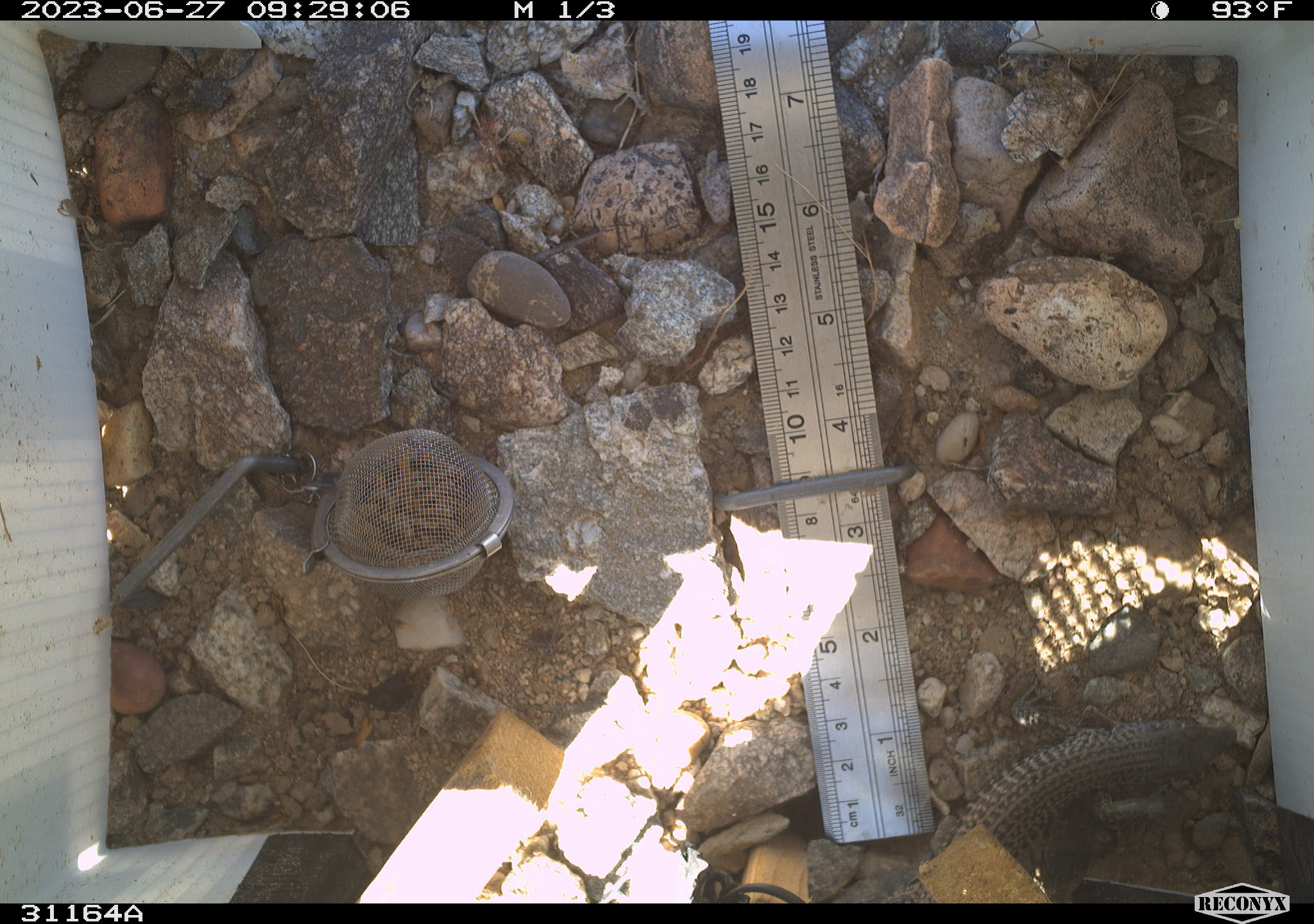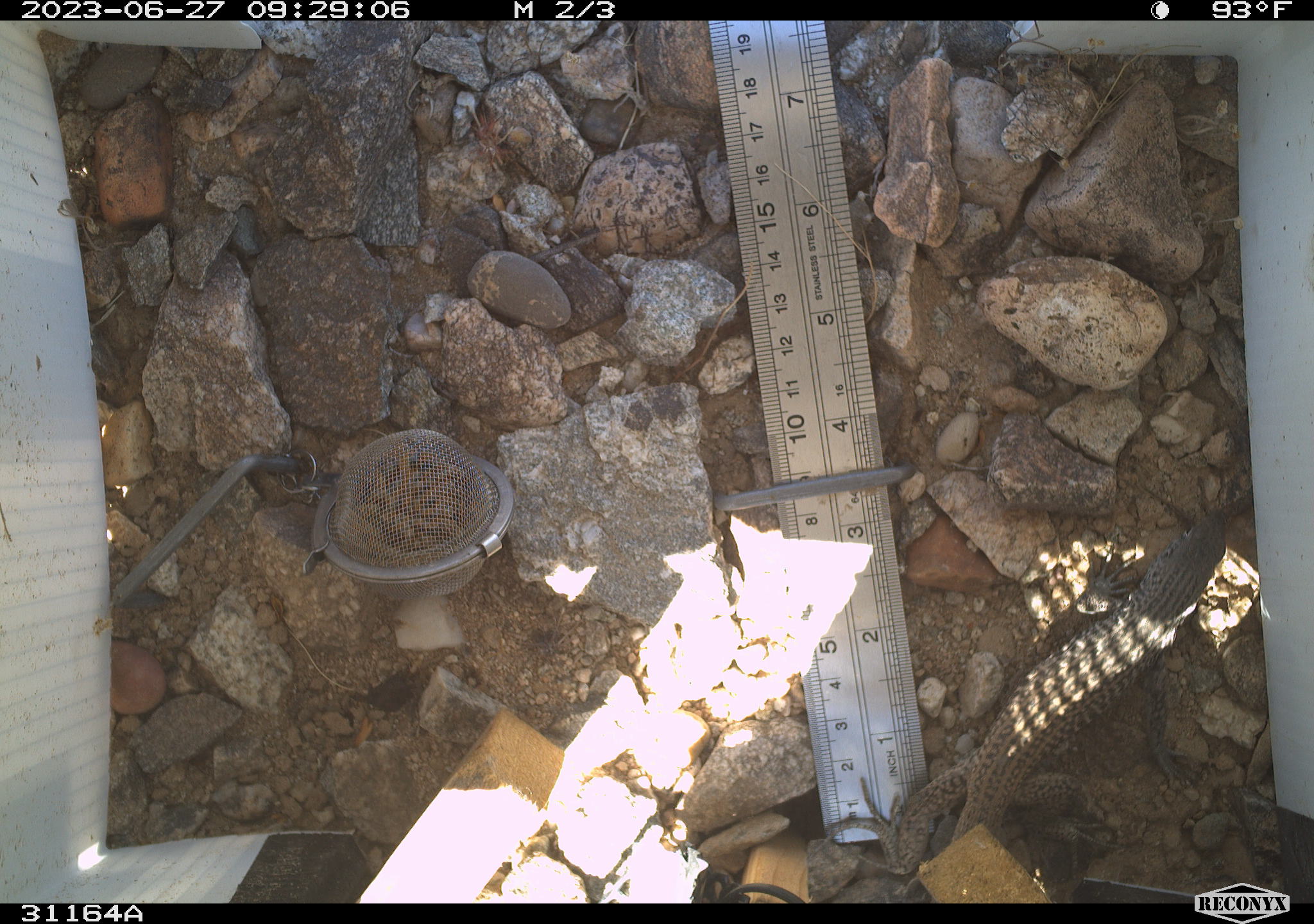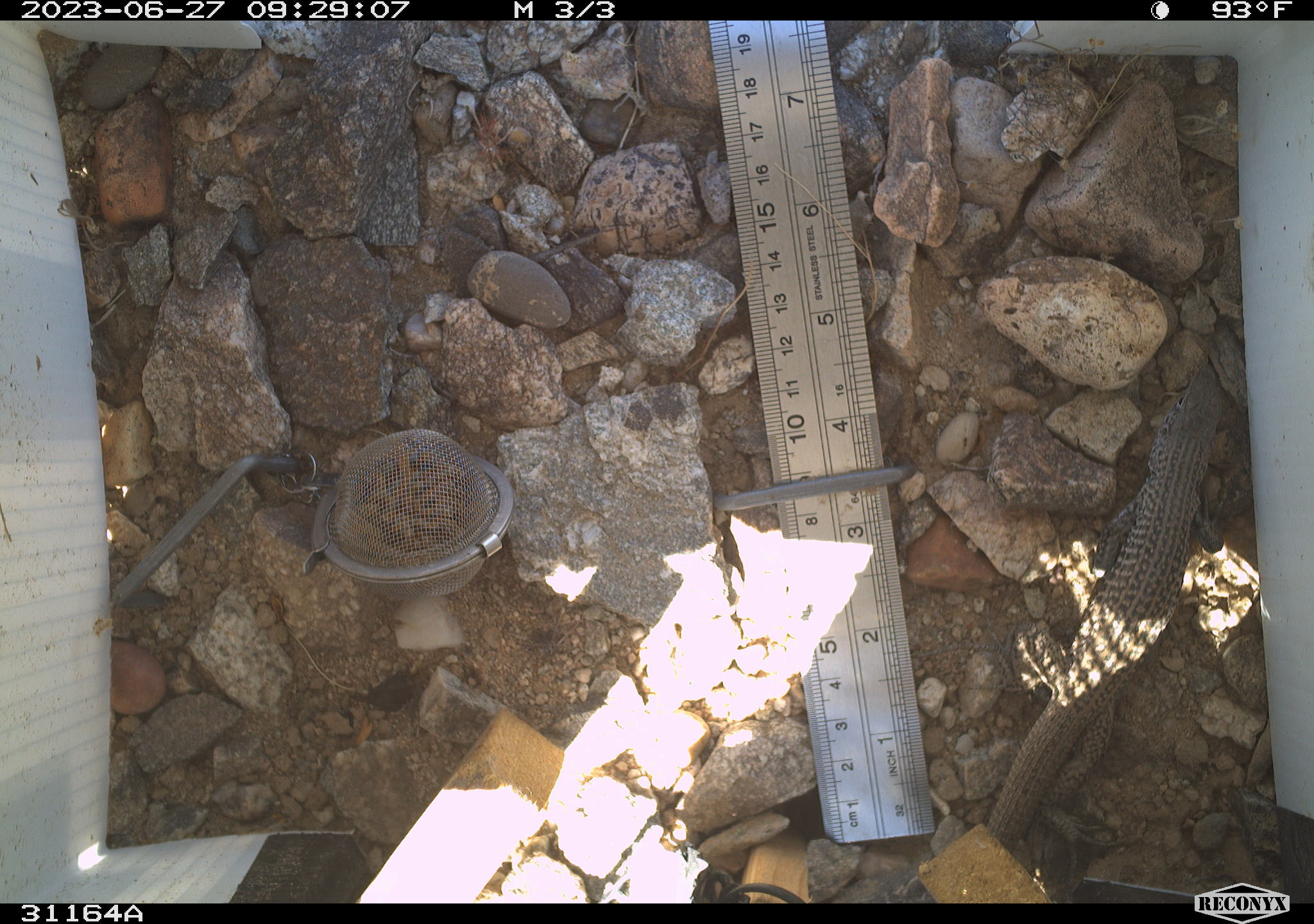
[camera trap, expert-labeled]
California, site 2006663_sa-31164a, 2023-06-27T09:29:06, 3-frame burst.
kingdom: Animalia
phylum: Chordata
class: Reptilia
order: Squamata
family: Teiidae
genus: Aspidoscelis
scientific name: Aspidoscelis tigris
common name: western whiptail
Western whiptail (Aspidoscelis tigris).